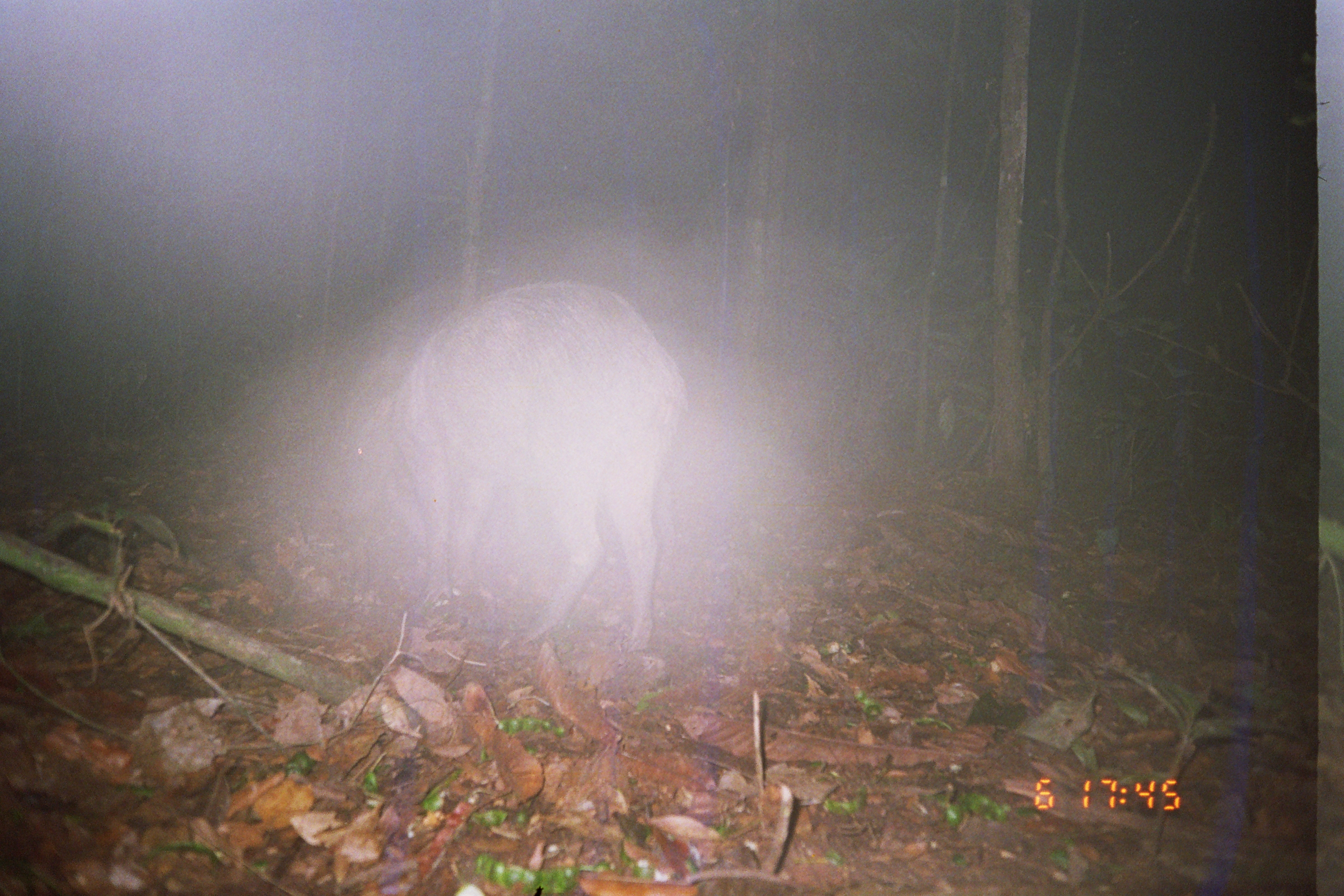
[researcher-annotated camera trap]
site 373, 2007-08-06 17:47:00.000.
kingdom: Animalia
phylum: Chordata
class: Mammalia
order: Artiodactyla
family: Tayassuidae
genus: Tayassu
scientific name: Tayassu pecari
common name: white-lipped peccary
Tayassu pecari (white-lipped peccary).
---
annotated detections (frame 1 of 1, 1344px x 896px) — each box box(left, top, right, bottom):
tayassu pecari: box(332, 275, 688, 653)